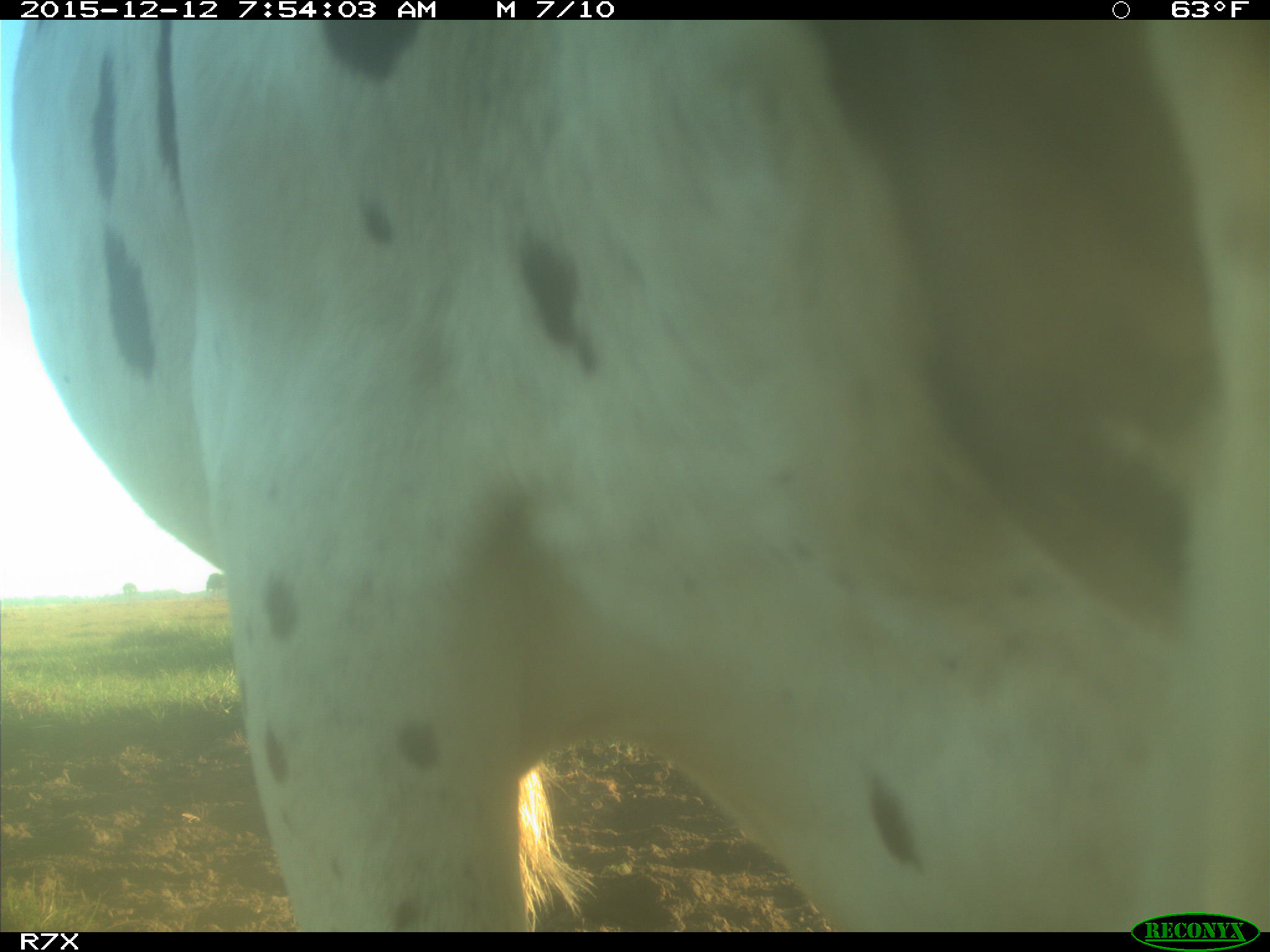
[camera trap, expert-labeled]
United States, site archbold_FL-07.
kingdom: Animalia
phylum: Chordata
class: Mammalia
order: Artiodactyla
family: Bovidae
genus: Bos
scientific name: Bos taurus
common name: domestic cow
Bos taurus (domestic cow).